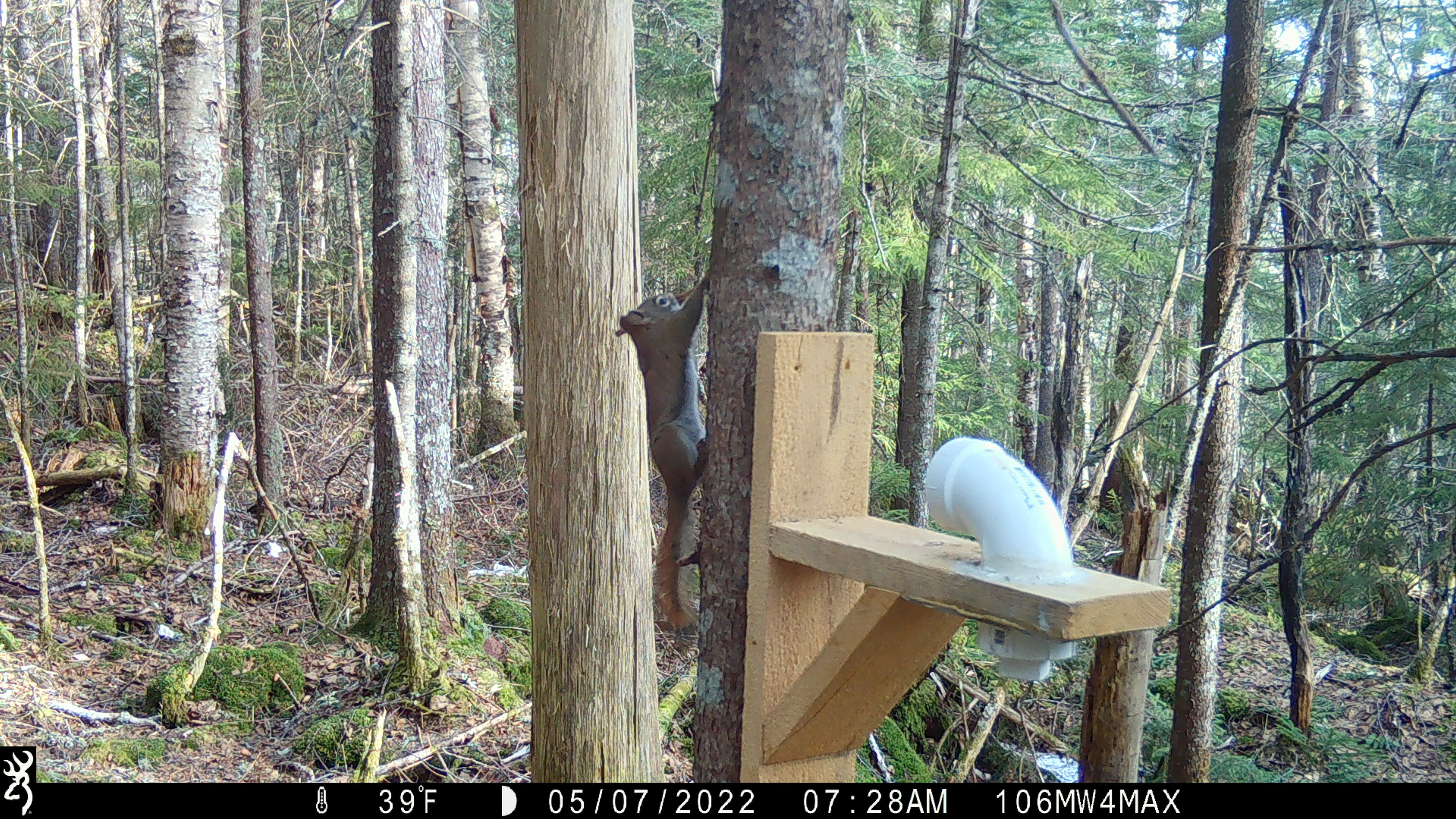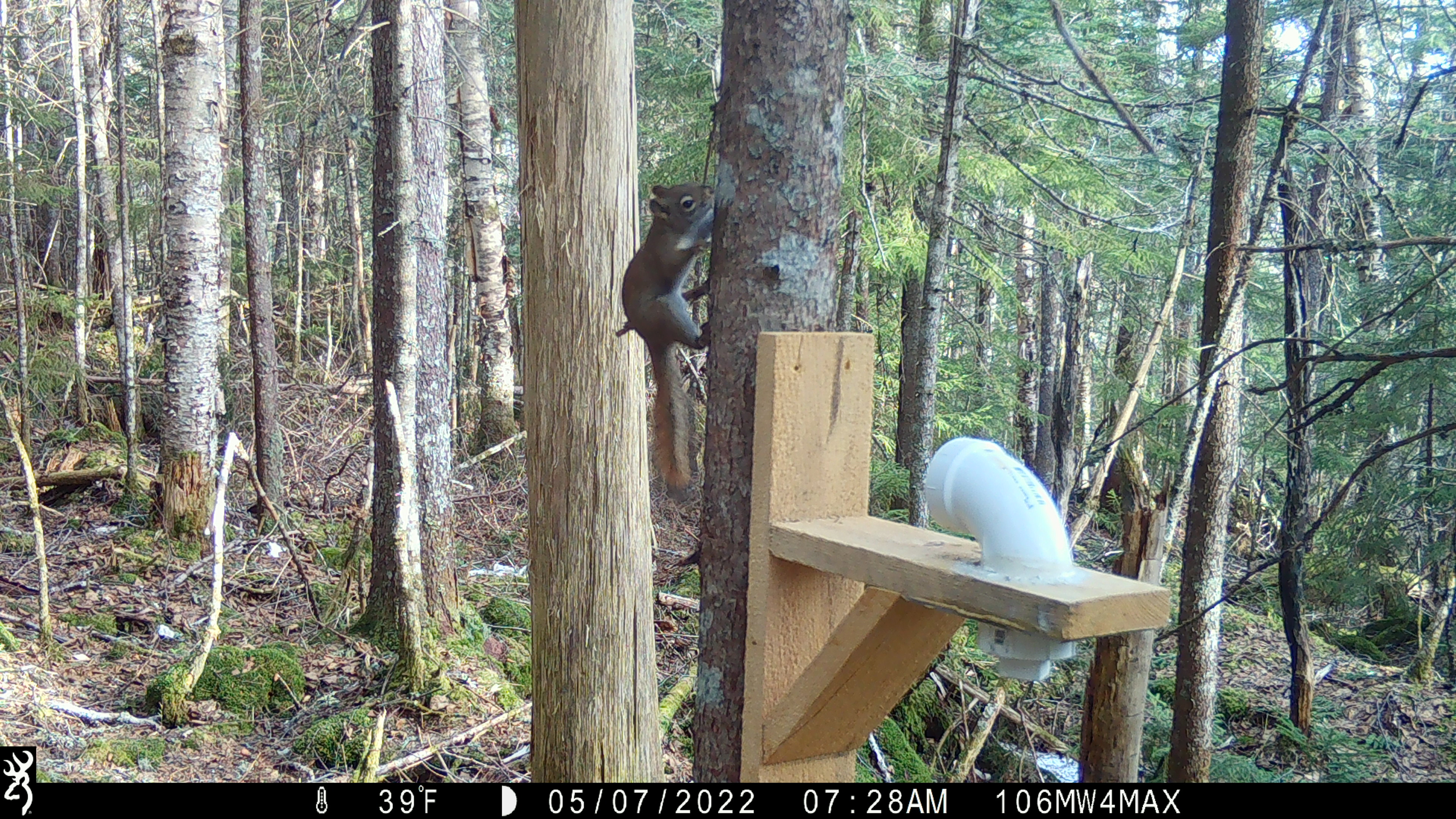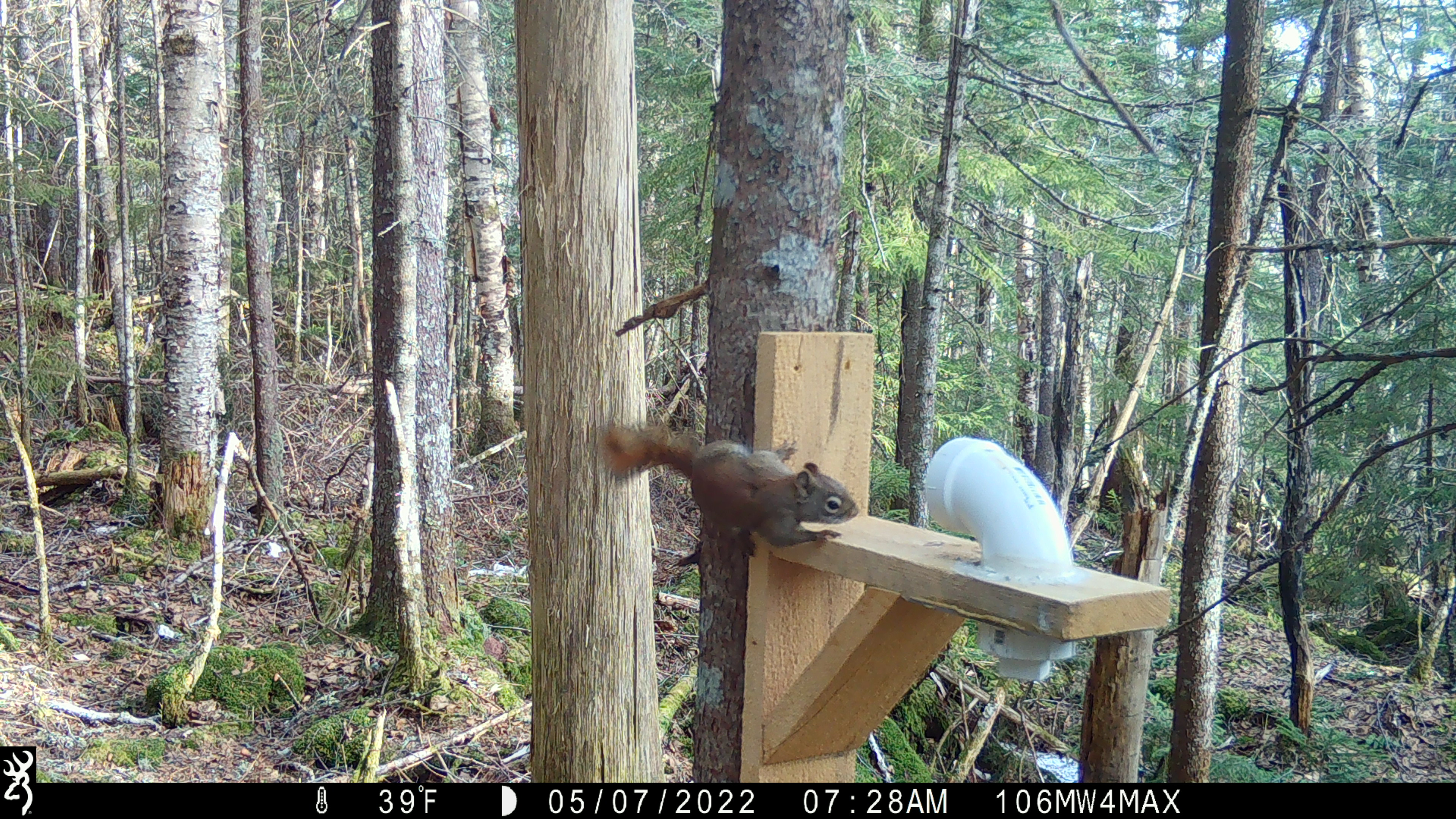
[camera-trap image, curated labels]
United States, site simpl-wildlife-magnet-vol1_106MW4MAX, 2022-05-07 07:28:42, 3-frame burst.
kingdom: Animalia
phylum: Chordata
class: Mammalia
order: Rodentia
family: Sciuridae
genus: Tamiasciurus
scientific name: Tamiasciurus hudsonicus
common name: red squirrel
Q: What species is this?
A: Red squirrel (Tamiasciurus hudsonicus).